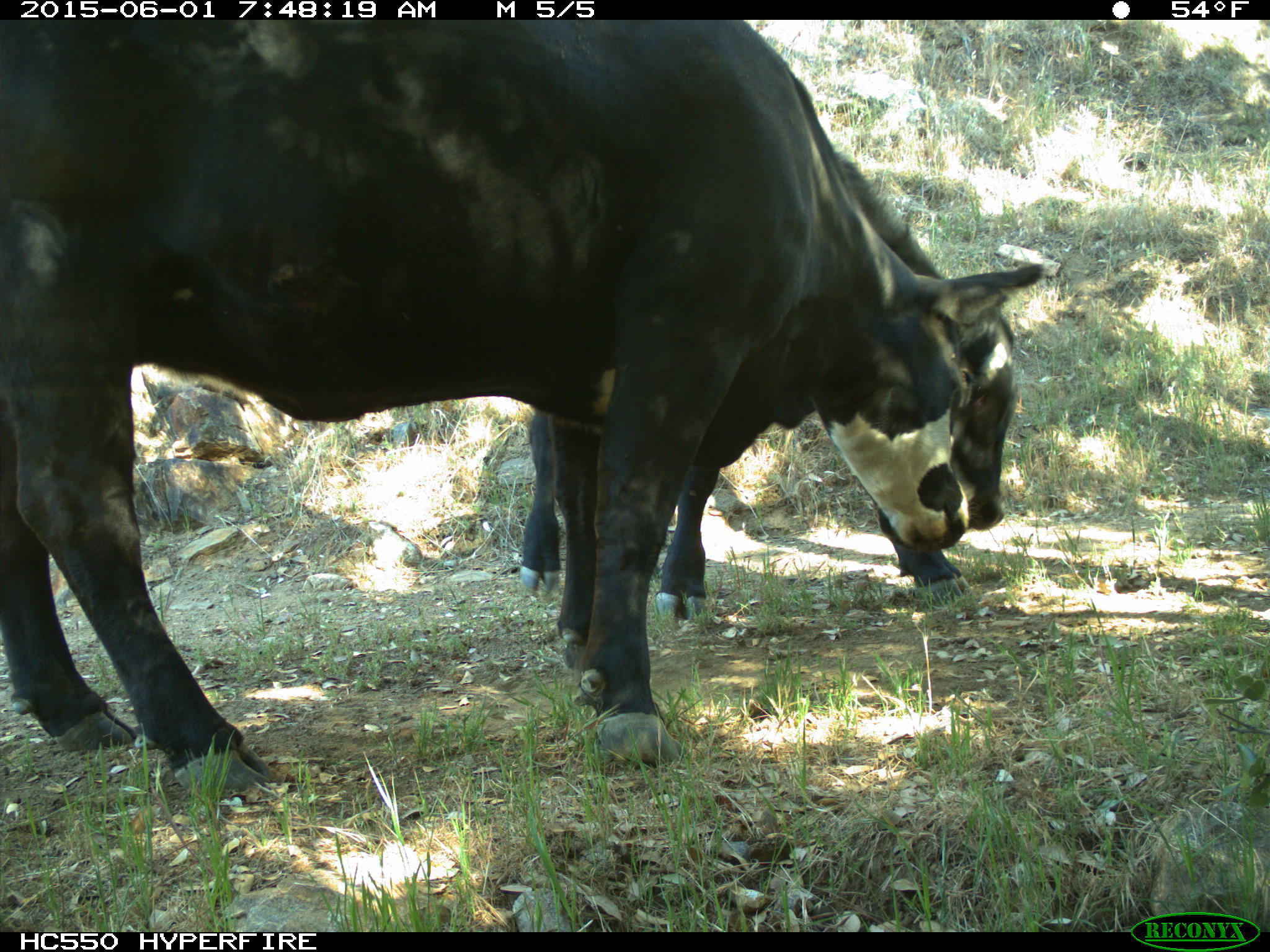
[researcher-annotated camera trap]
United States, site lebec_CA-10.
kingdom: Animalia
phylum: Chordata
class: Mammalia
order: Artiodactyla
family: Bovidae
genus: Bos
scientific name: Bos taurus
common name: domestic cow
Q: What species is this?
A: Bos taurus (domestic cow).